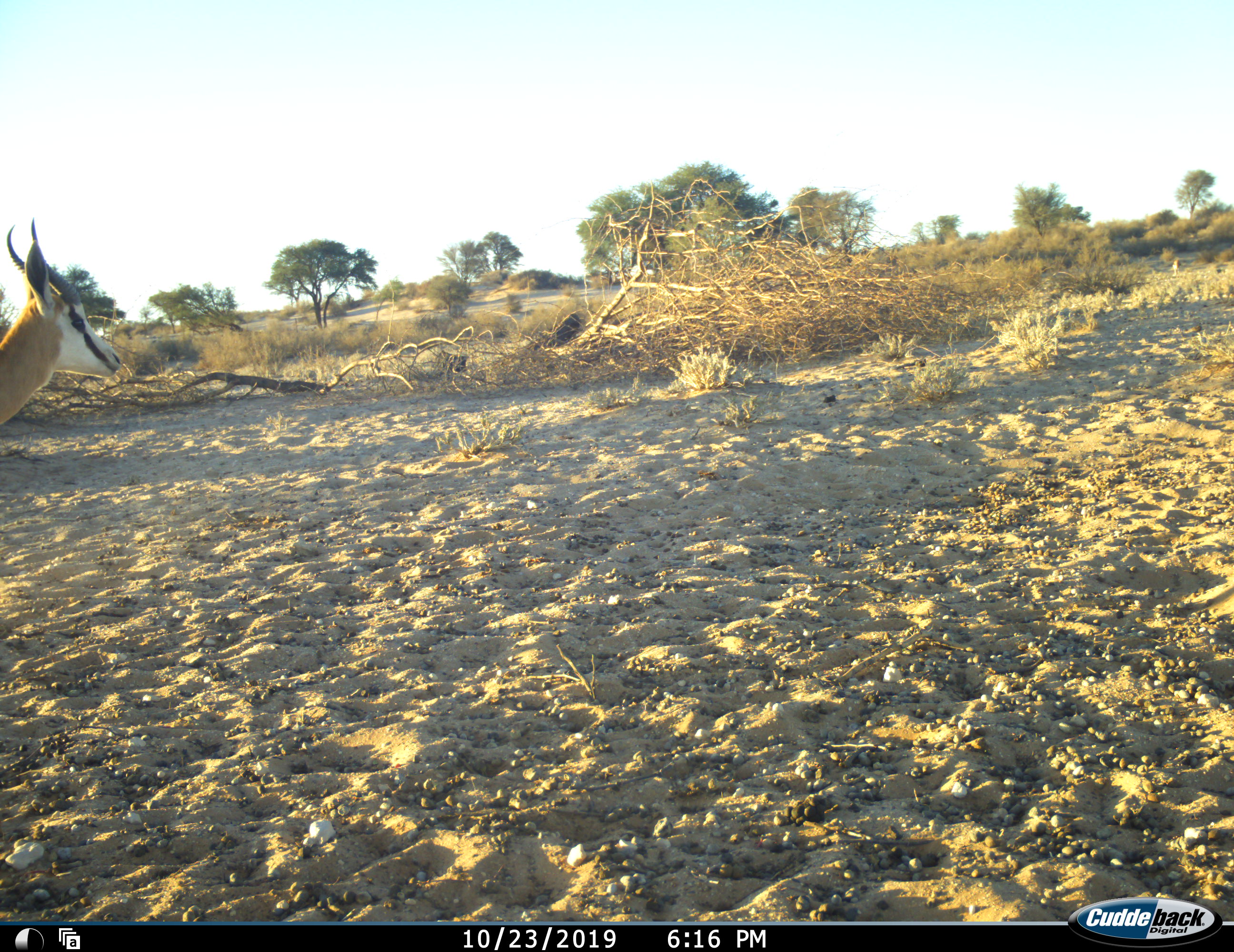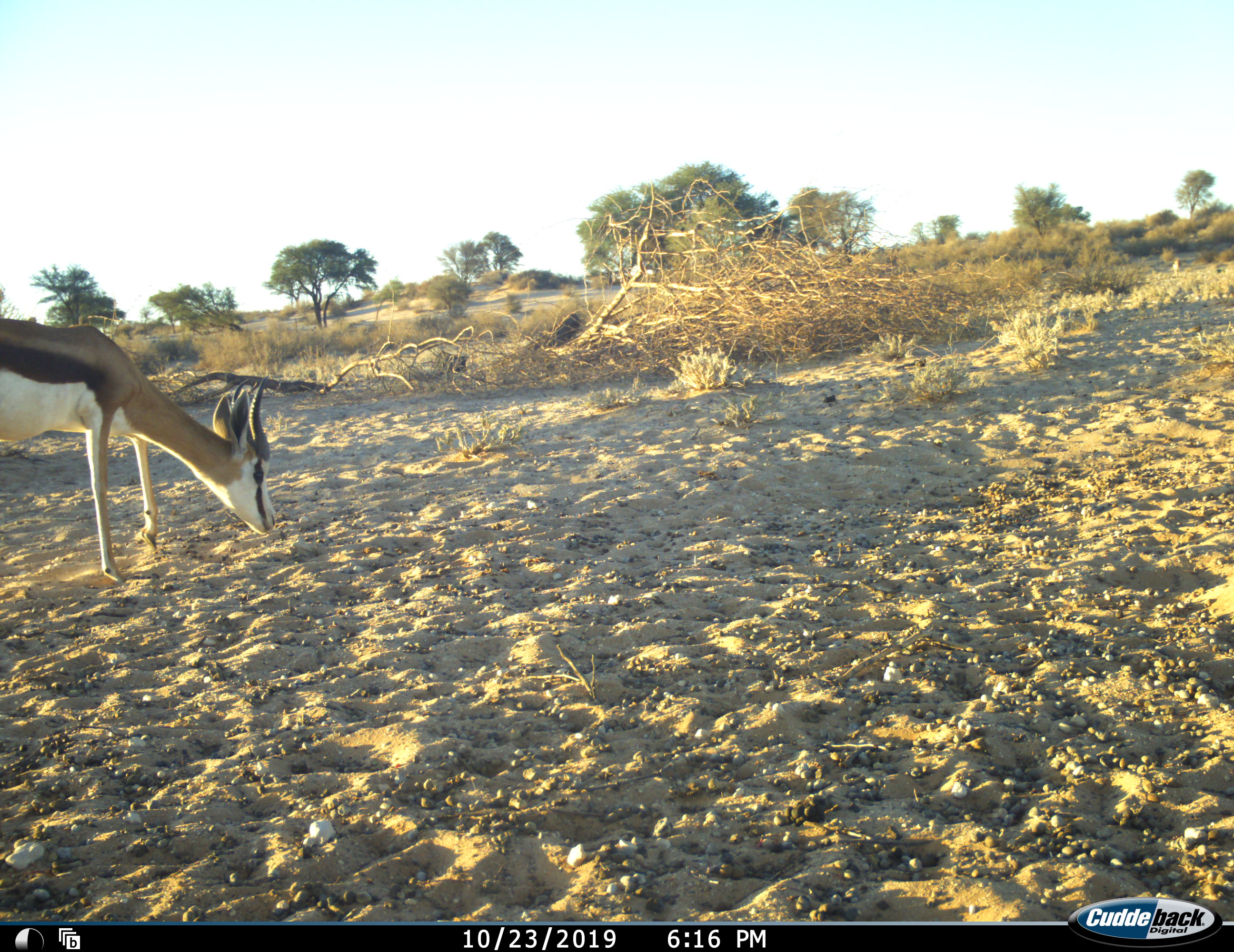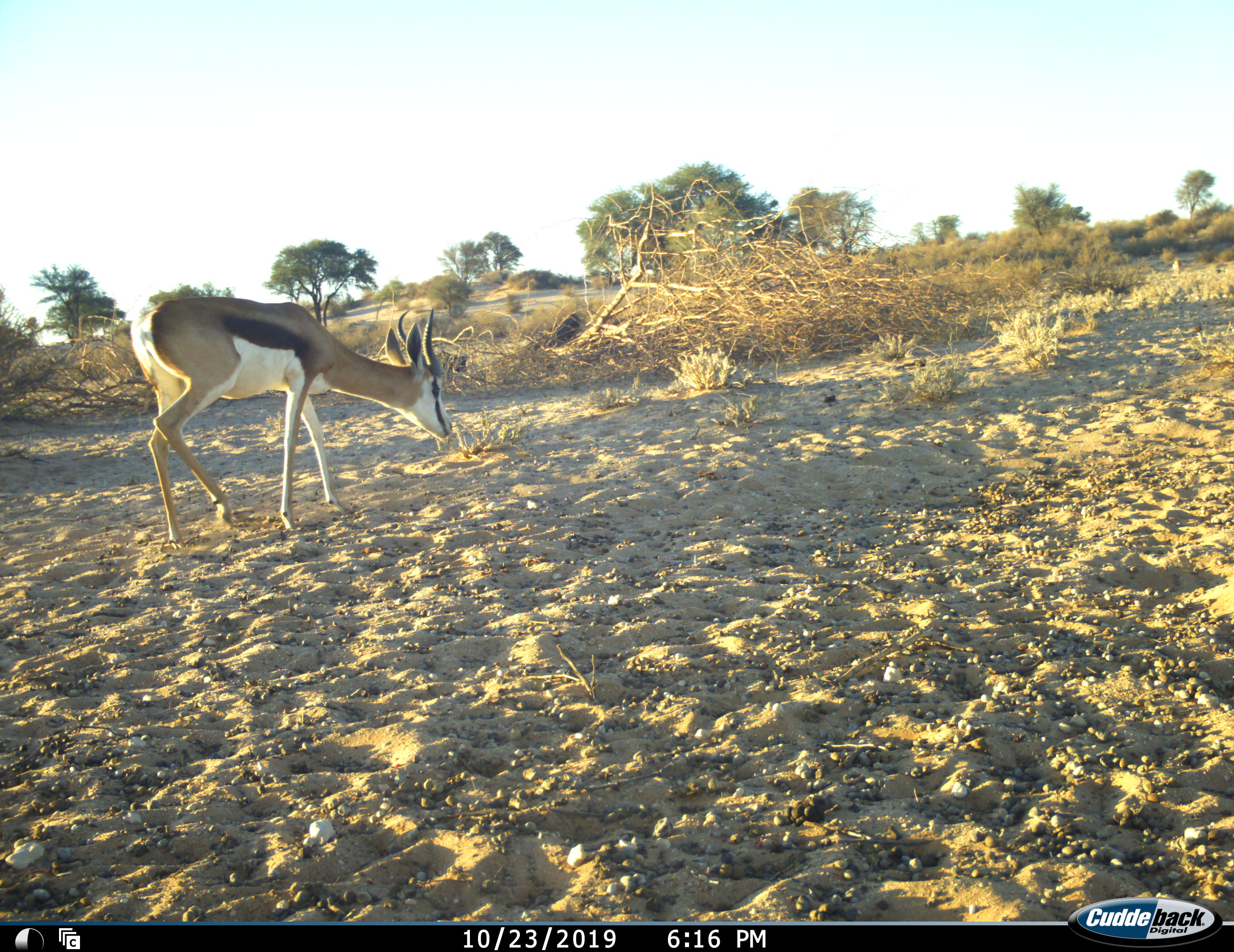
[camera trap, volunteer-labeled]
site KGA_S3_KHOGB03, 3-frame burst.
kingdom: Animalia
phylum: Chordata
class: Mammalia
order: Artiodactyla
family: Bovidae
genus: Antidorcas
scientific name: Antidorcas marsupialis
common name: springbok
Springbok (Antidorcas marsupialis), count 1. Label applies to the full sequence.